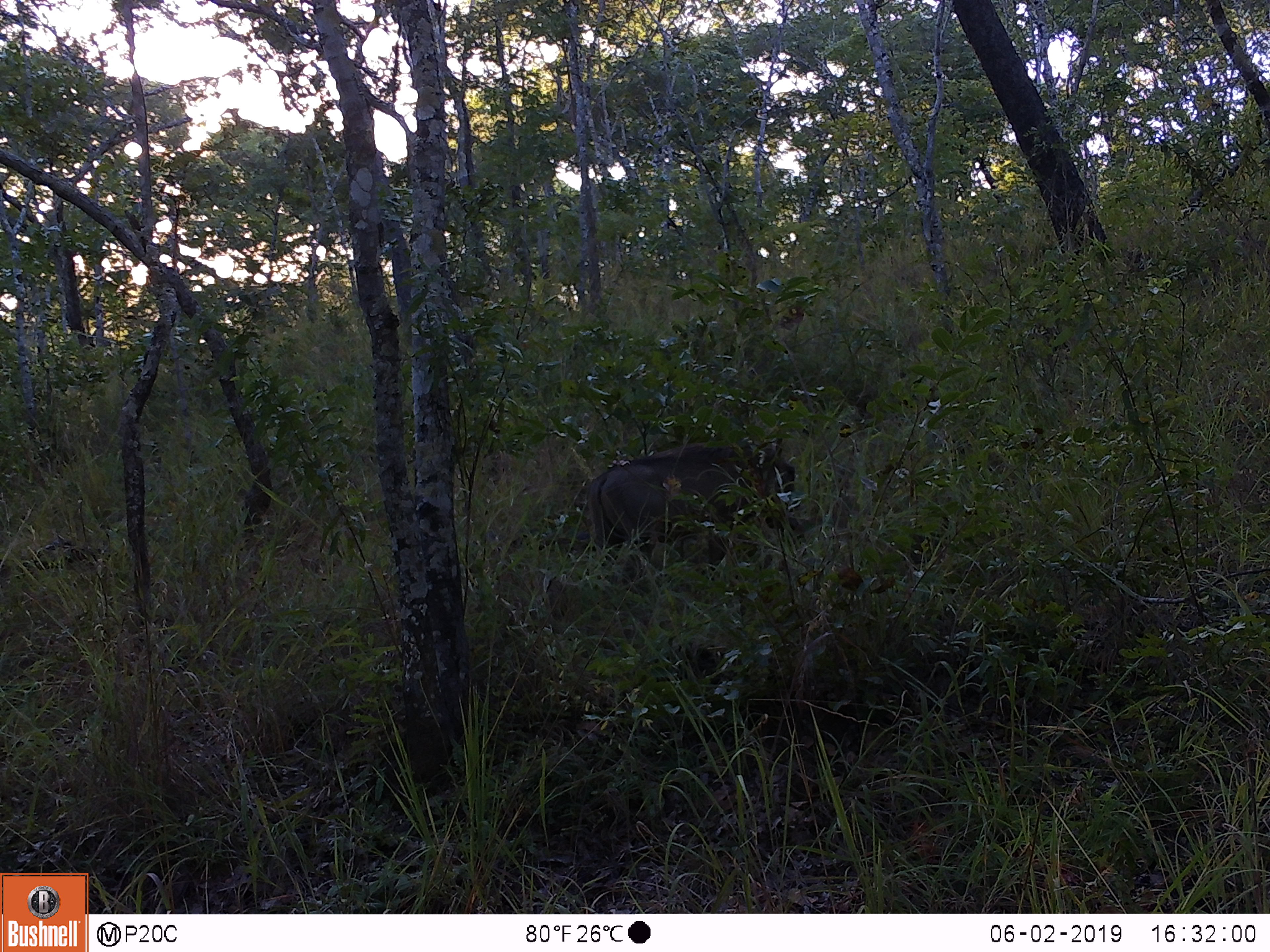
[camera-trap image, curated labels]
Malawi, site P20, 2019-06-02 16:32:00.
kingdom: Animalia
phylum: Chordata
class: Mammalia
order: Artiodactyla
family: Suidae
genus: Phacochoerus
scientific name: Phacochoerus africanus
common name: common warthog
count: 1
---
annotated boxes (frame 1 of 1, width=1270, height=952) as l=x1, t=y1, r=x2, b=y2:
common warthog: l=583, t=430, r=818, b=578